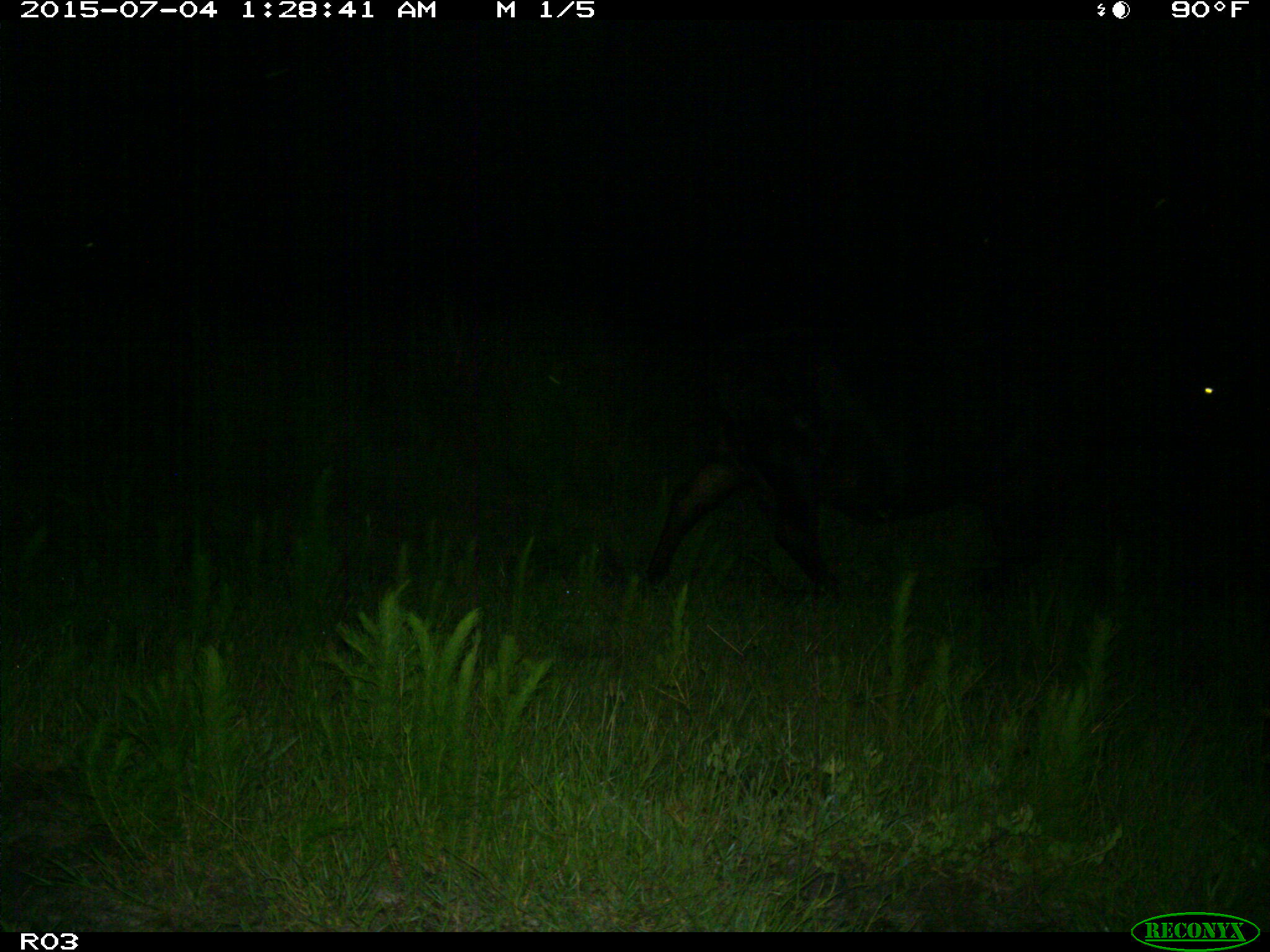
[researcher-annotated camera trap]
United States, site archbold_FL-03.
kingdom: Animalia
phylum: Chordata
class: Mammalia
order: Artiodactyla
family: Bovidae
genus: Bos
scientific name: Bos taurus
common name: domestic cow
Bos taurus (domestic cow).